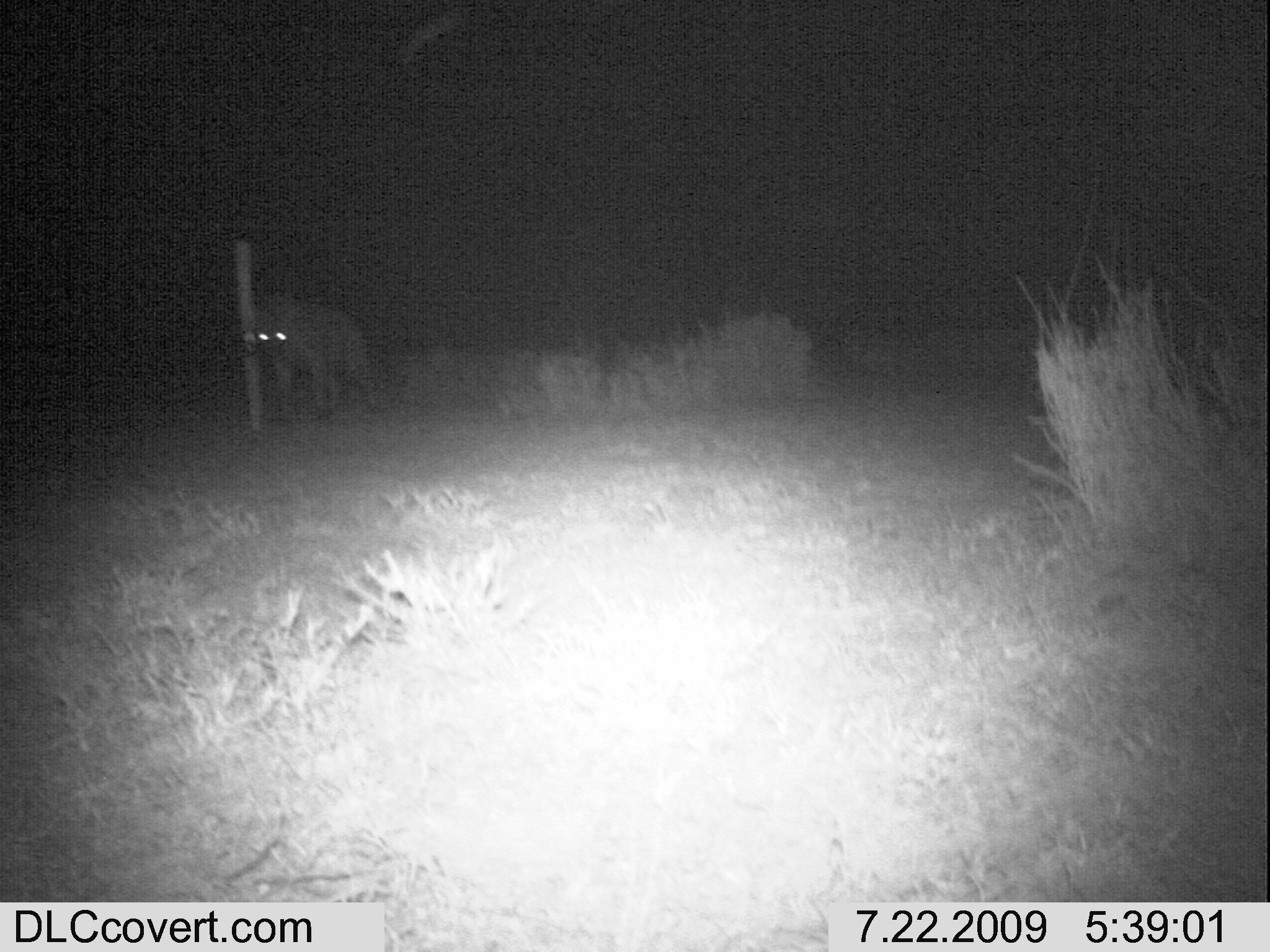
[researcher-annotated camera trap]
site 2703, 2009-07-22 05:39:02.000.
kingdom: Animalia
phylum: Chordata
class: Mammalia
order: Carnivora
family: Hyaenidae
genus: Crocuta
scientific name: Crocuta crocuta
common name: spotted hyena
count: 1